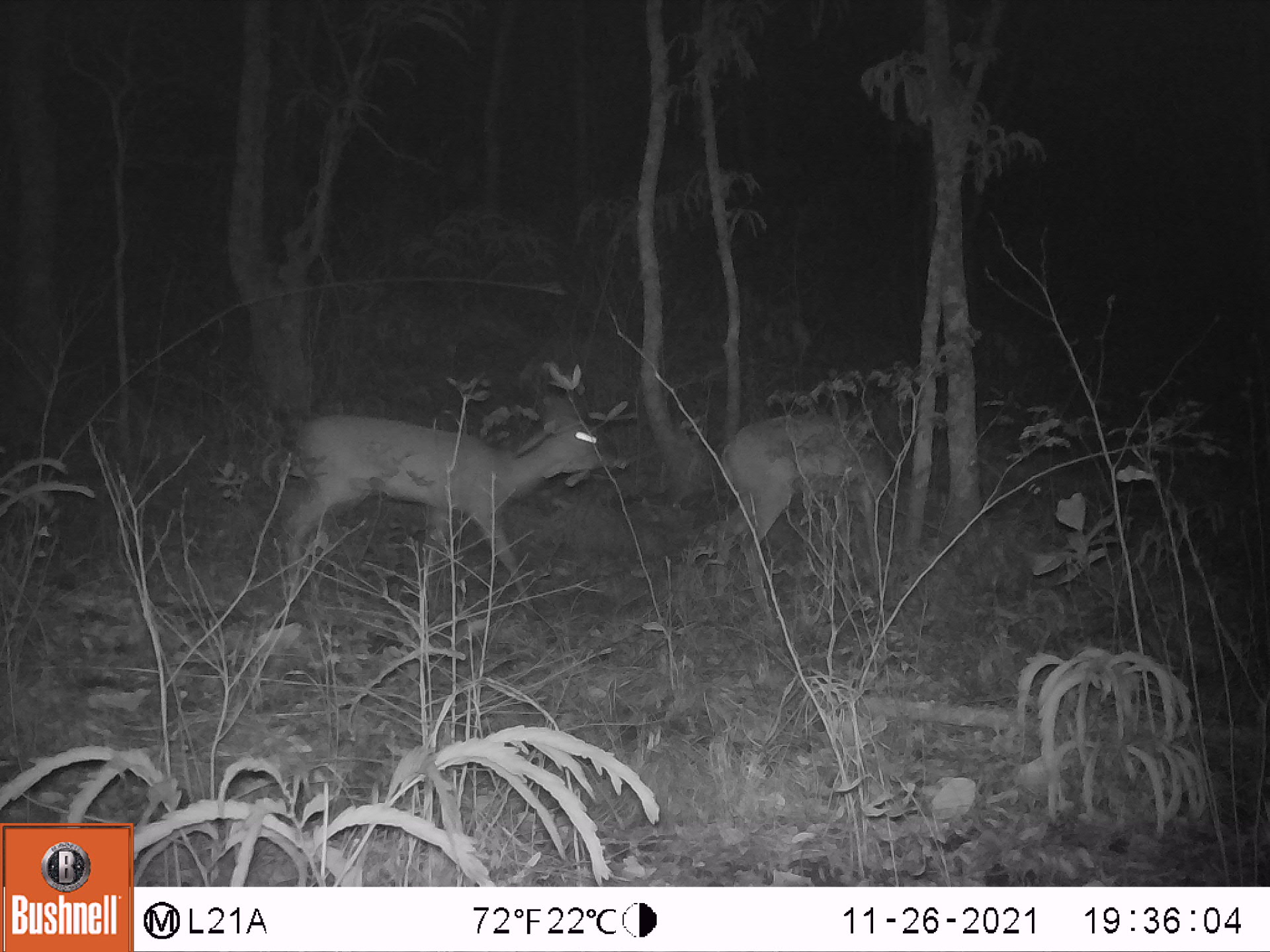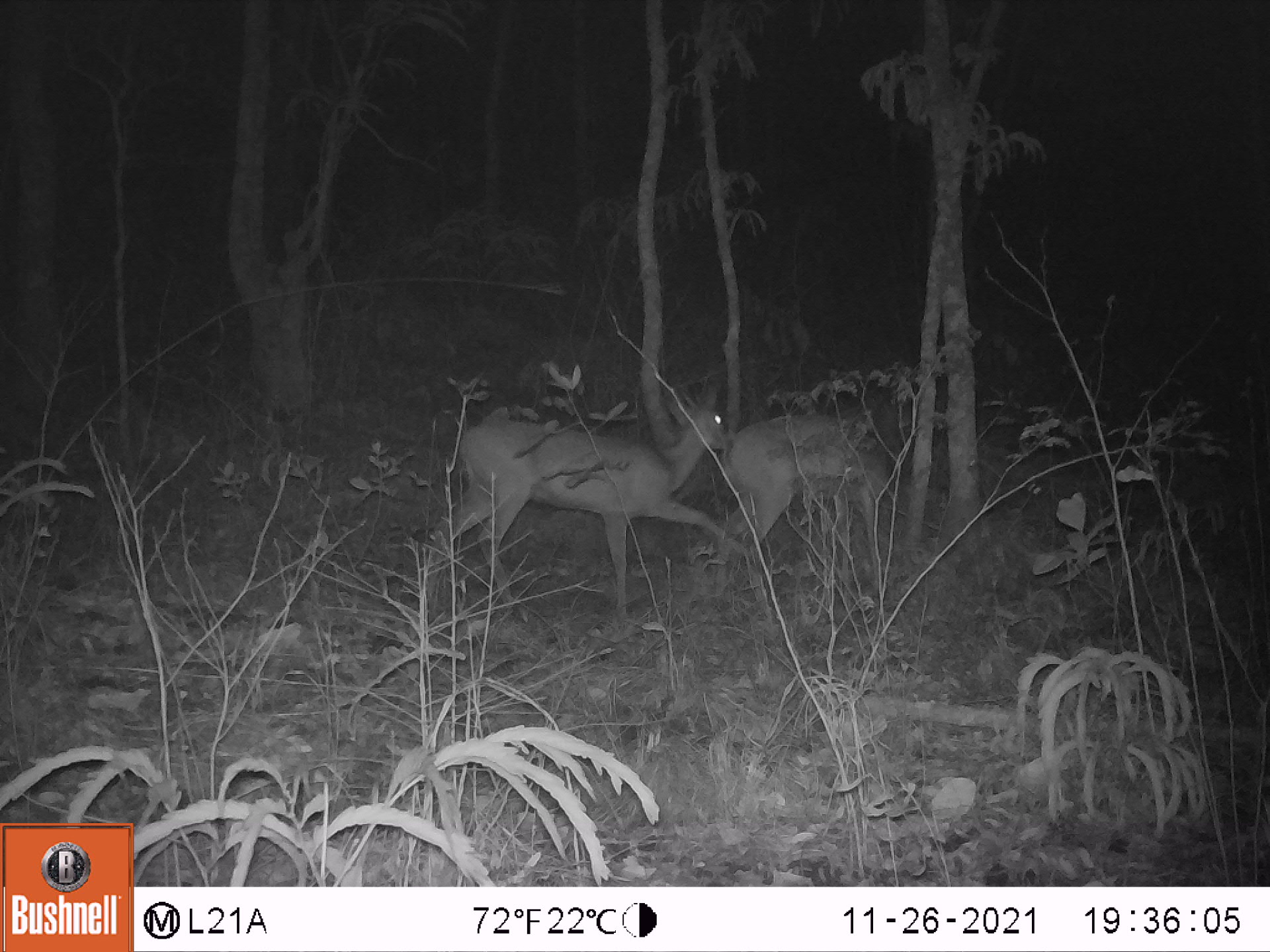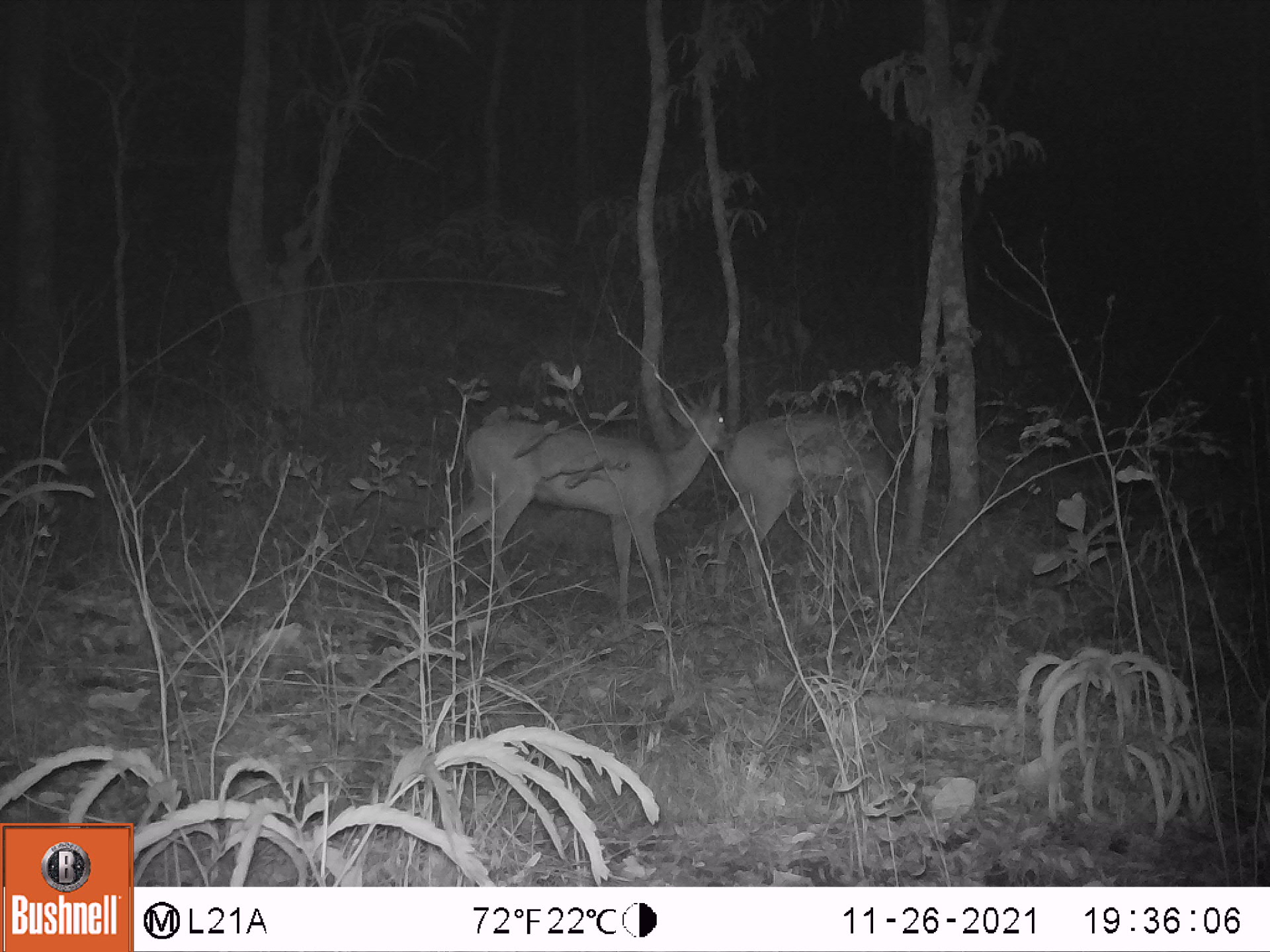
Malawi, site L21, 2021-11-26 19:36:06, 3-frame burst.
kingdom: Animalia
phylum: Chordata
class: Mammalia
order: Artiodactyla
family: Bovidae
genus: Sylvicapra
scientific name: Sylvicapra grimmia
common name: common duiker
Common duiker (Sylvicapra grimmia), count 2.